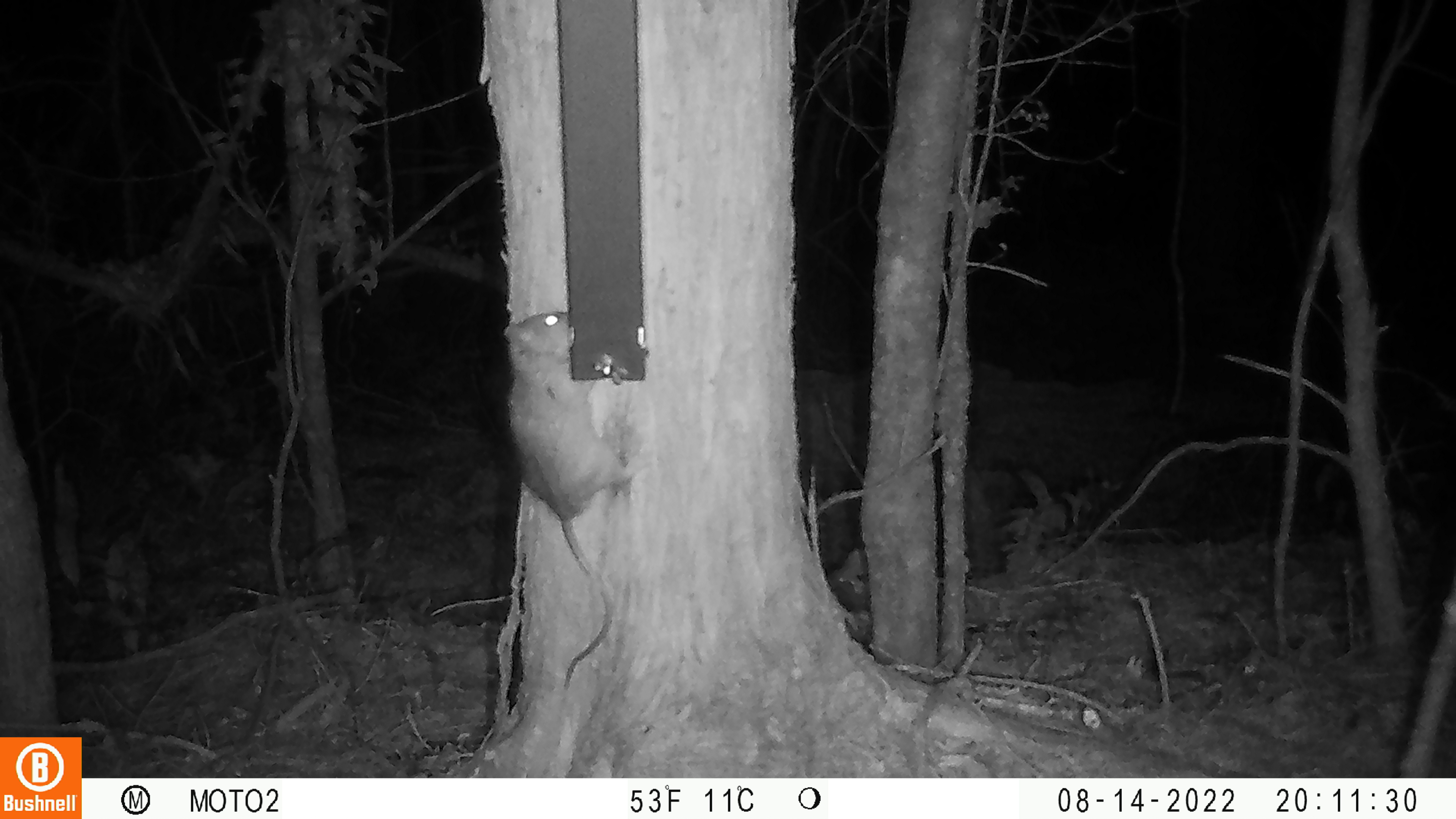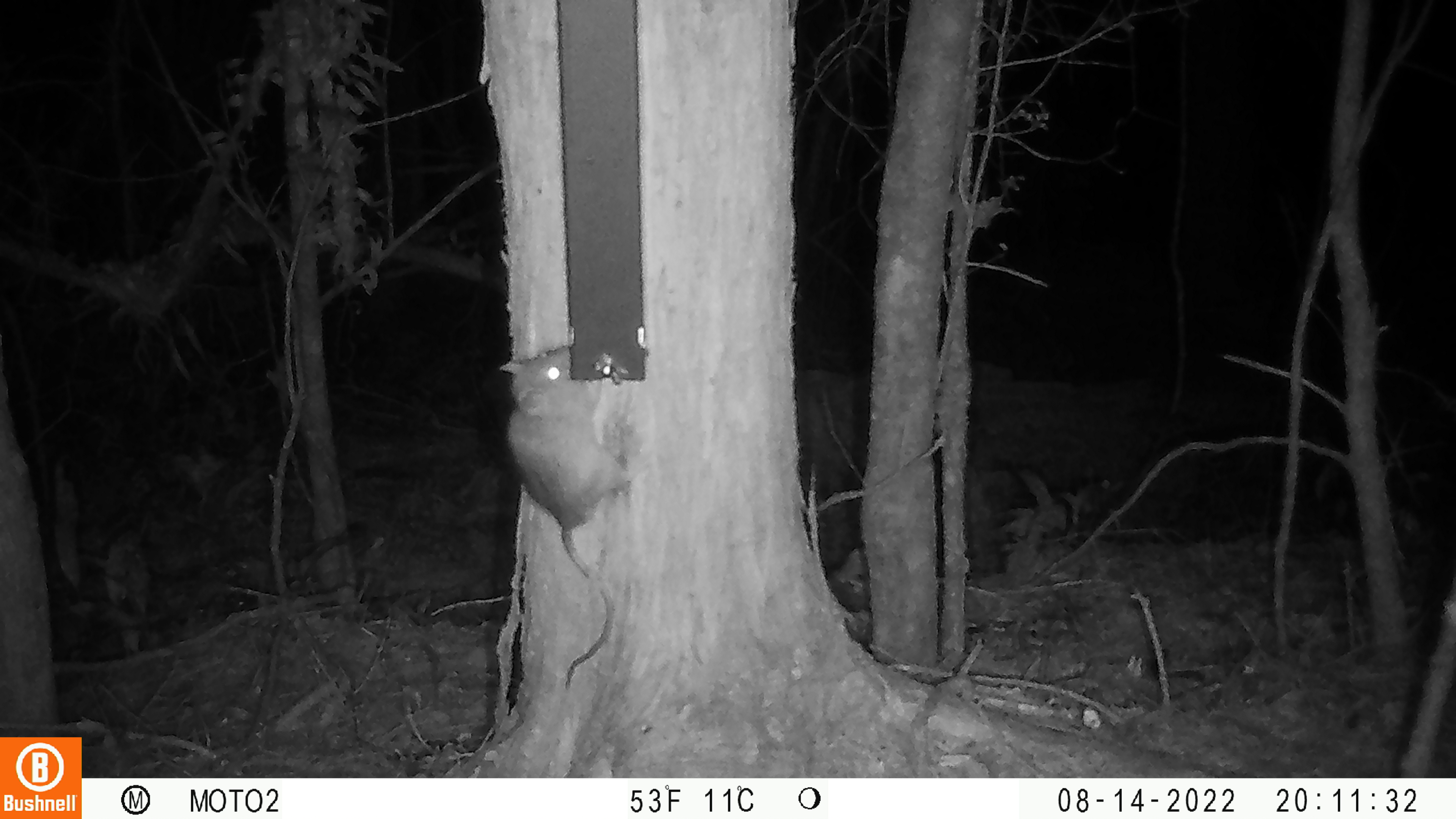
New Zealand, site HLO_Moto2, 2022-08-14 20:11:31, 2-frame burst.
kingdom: Animalia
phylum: Chordata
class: Mammalia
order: Rodentia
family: Muridae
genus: Rattus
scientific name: Rattus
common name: rat